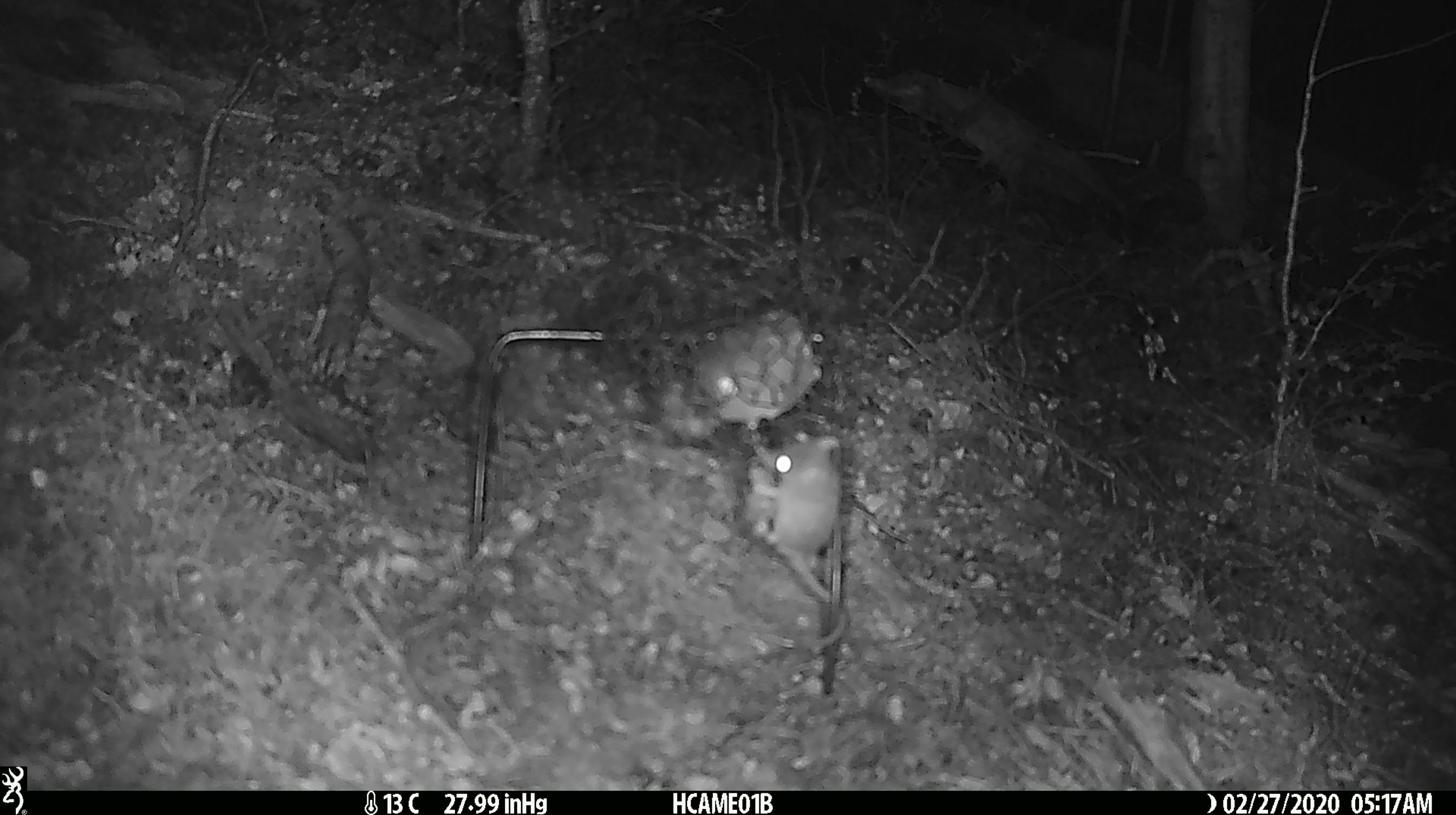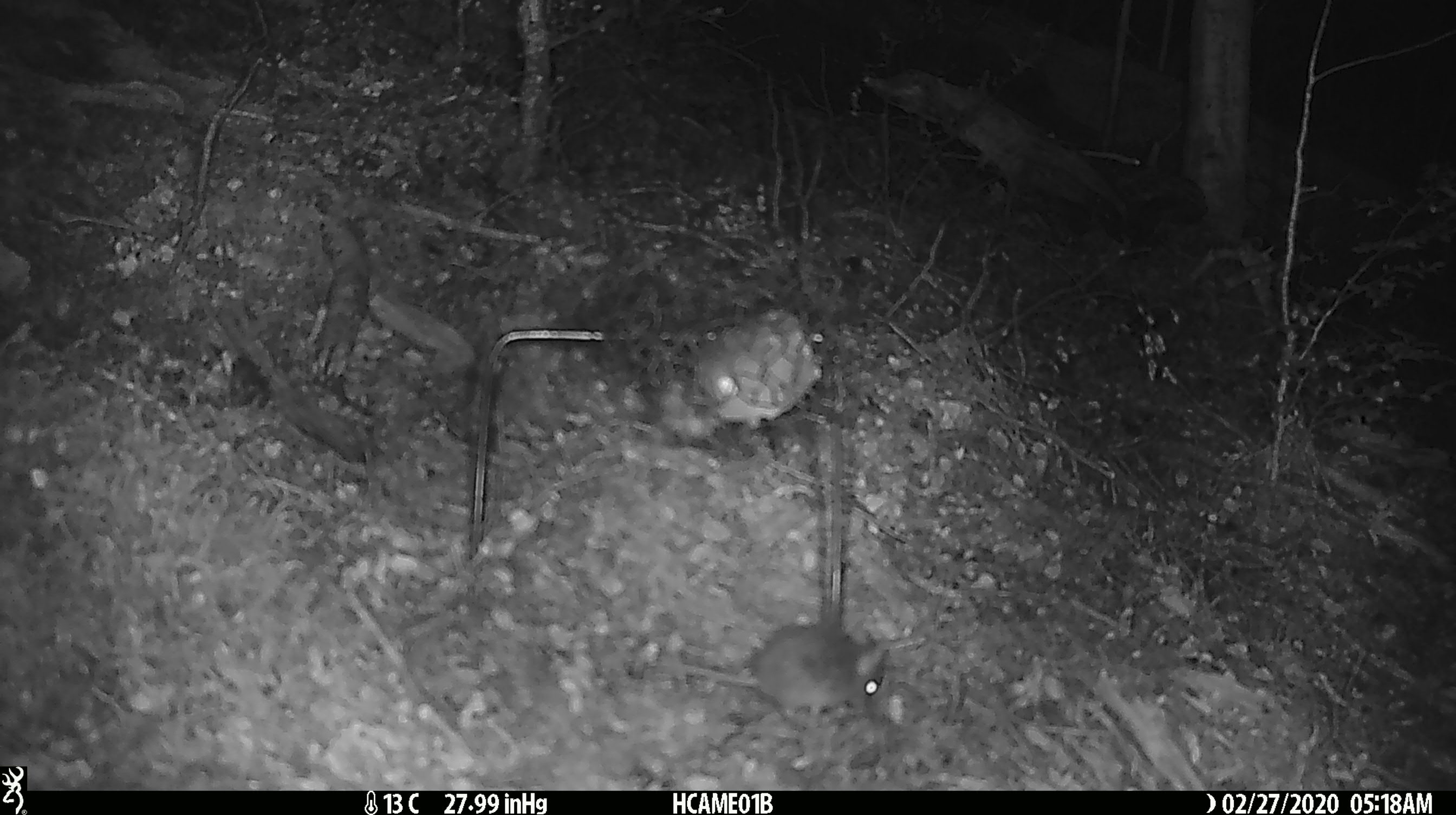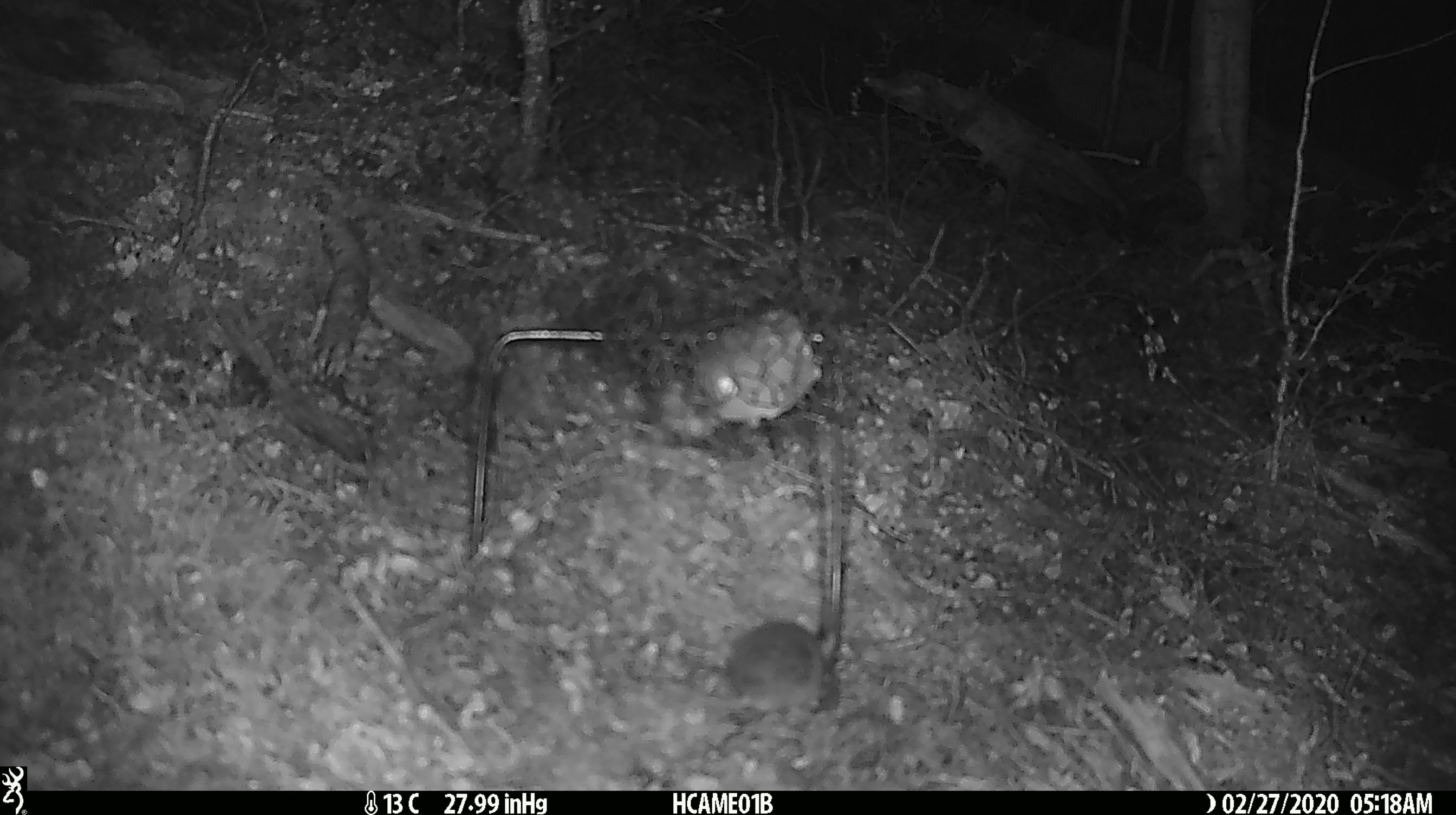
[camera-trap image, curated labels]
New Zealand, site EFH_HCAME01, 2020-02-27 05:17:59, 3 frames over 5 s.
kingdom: Animalia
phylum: Chordata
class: Mammalia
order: Rodentia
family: Muridae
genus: Mus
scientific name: Mus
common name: mouse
Mouse (Mus).